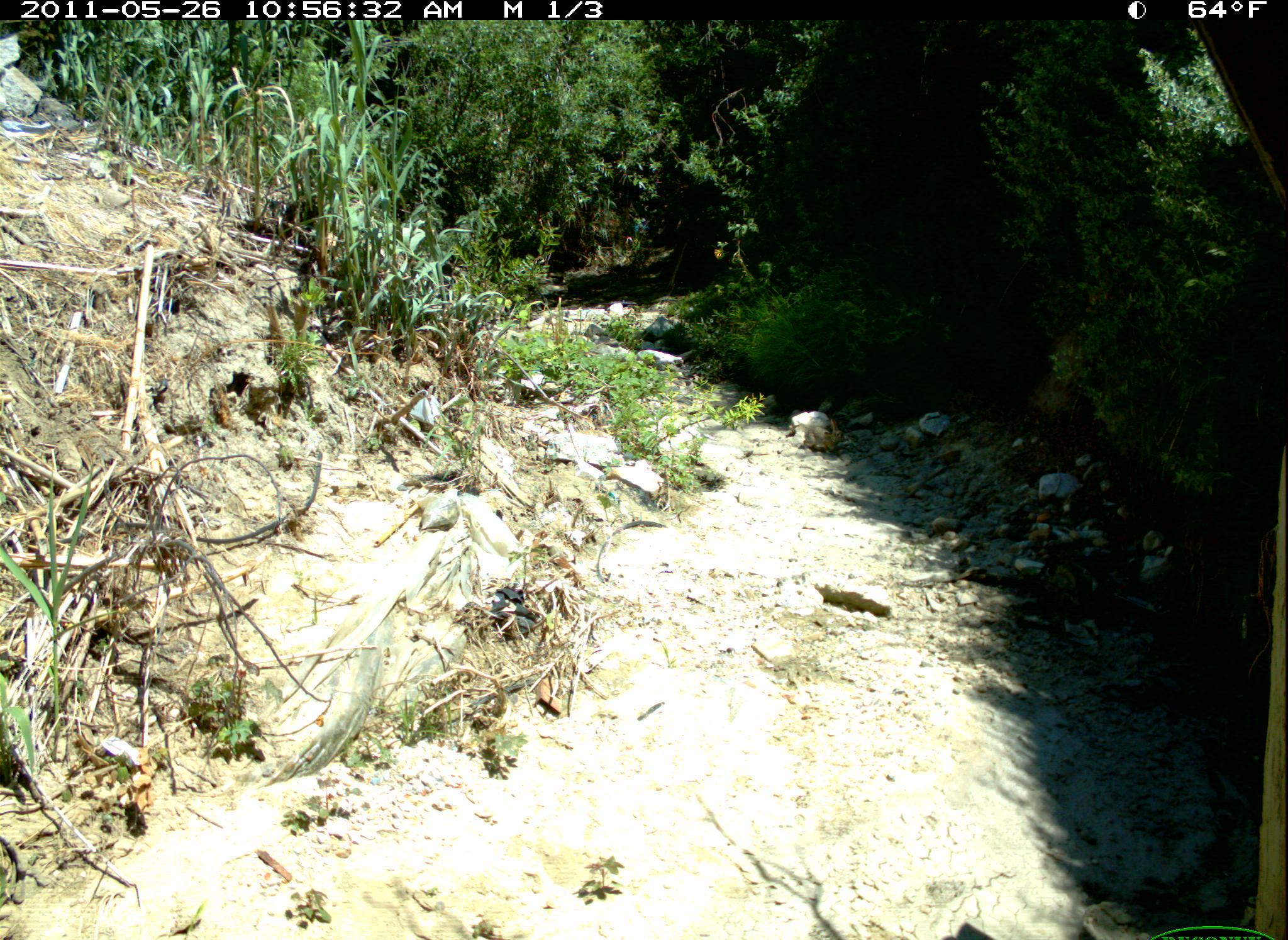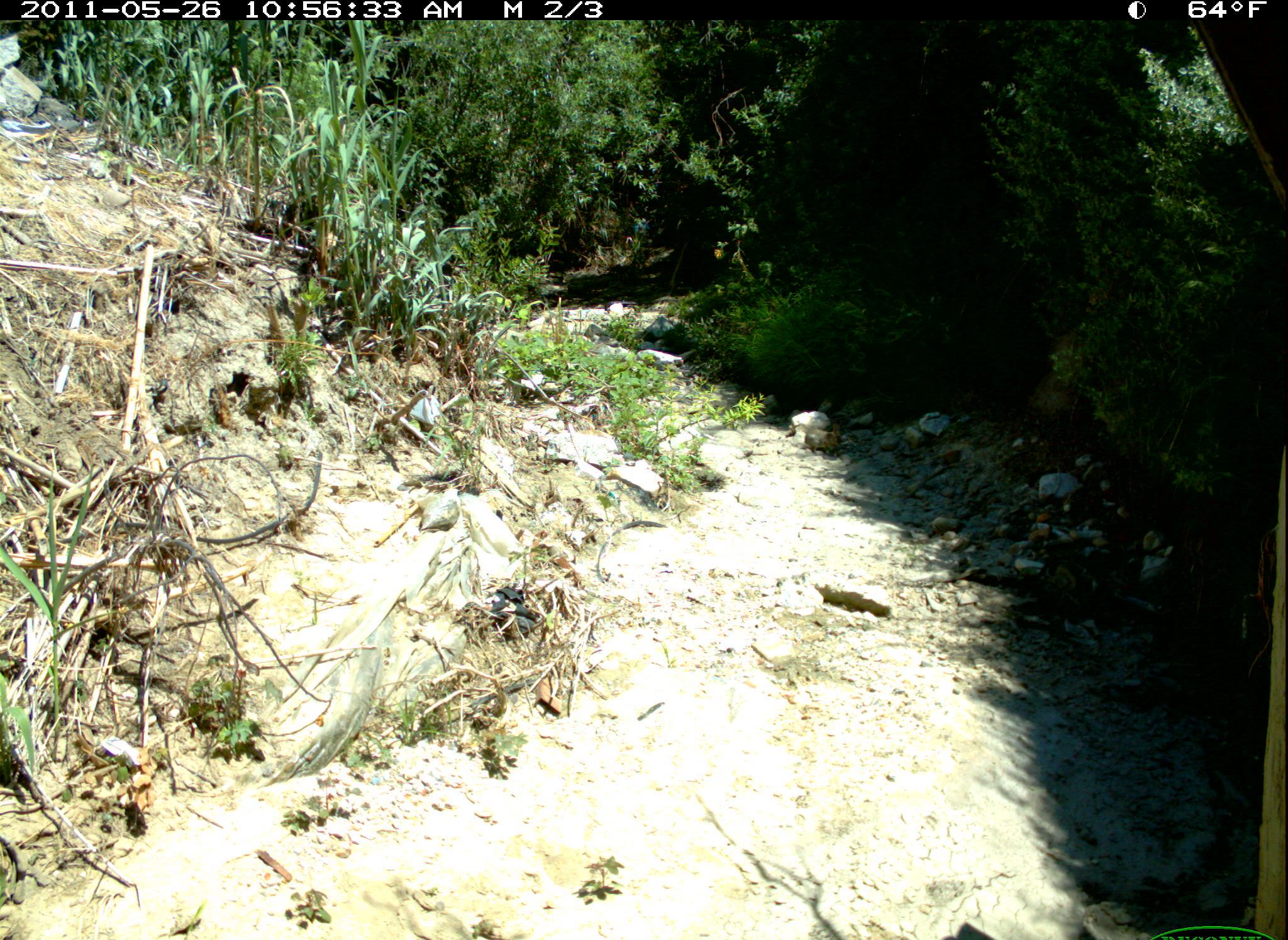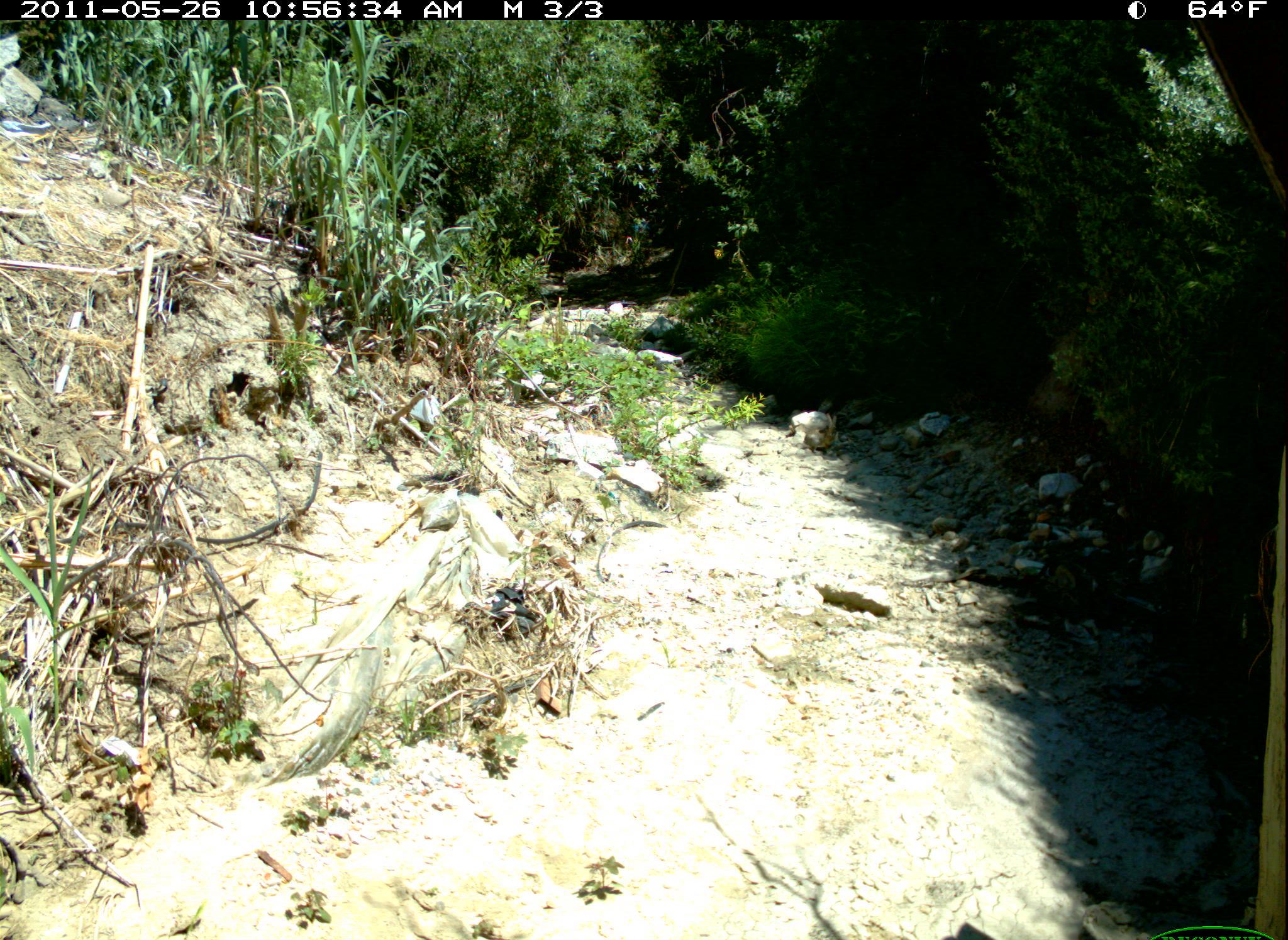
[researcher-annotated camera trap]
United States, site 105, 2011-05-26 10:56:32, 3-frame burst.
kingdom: Animalia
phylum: Chordata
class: Mammalia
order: Lagomorpha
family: Leporidae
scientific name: Leporidae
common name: rabbits and hares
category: rabbit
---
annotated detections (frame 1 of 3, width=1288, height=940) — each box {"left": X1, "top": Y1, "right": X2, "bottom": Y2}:
rabbit: {"left": 795, "top": 413, "right": 847, "bottom": 461}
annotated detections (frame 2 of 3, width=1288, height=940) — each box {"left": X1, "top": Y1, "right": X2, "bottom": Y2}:
rabbit: {"left": 800, "top": 420, "right": 848, "bottom": 459}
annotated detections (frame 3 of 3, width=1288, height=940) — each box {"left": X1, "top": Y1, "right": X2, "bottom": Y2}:
rabbit: {"left": 809, "top": 410, "right": 848, "bottom": 453}